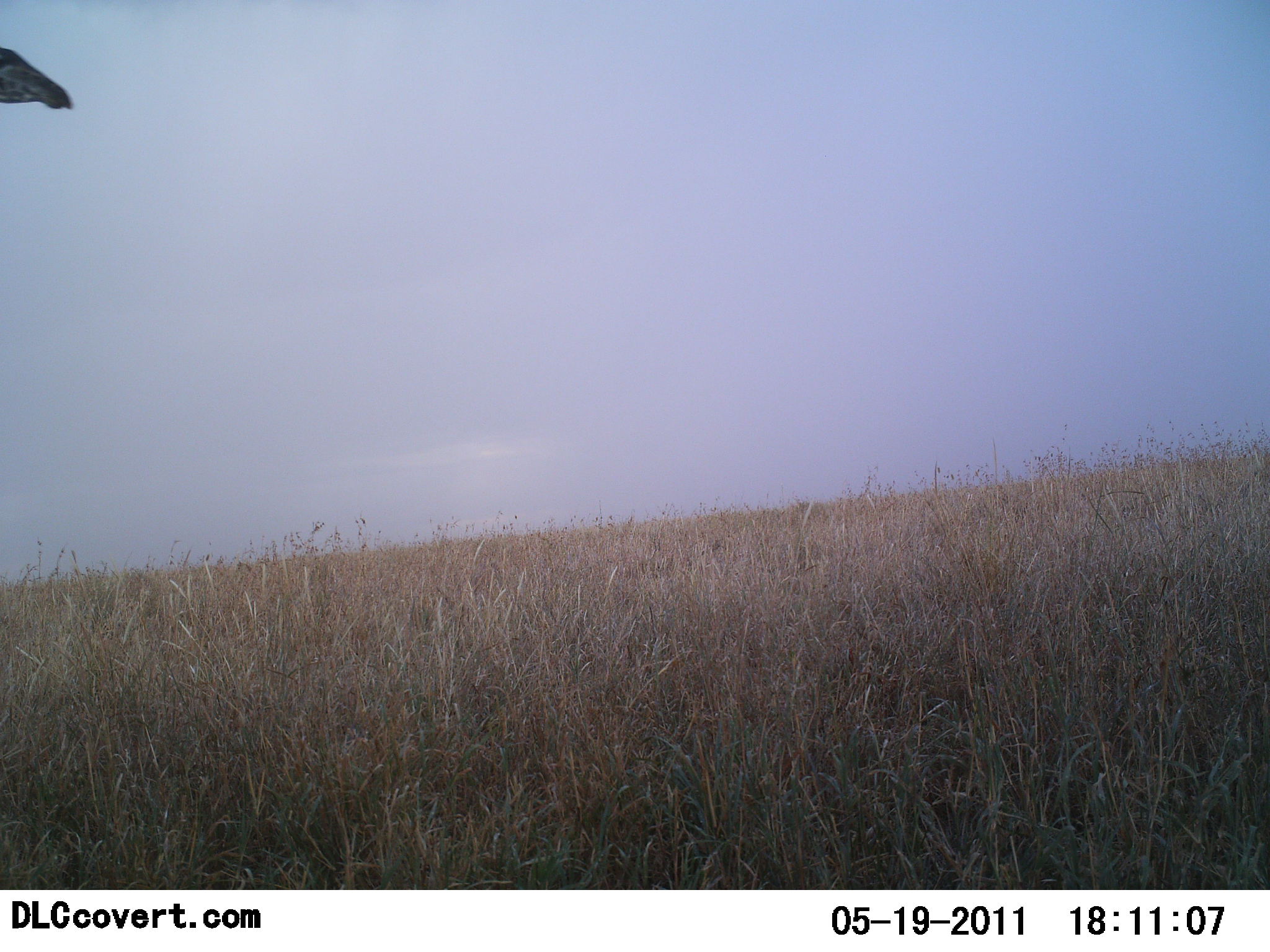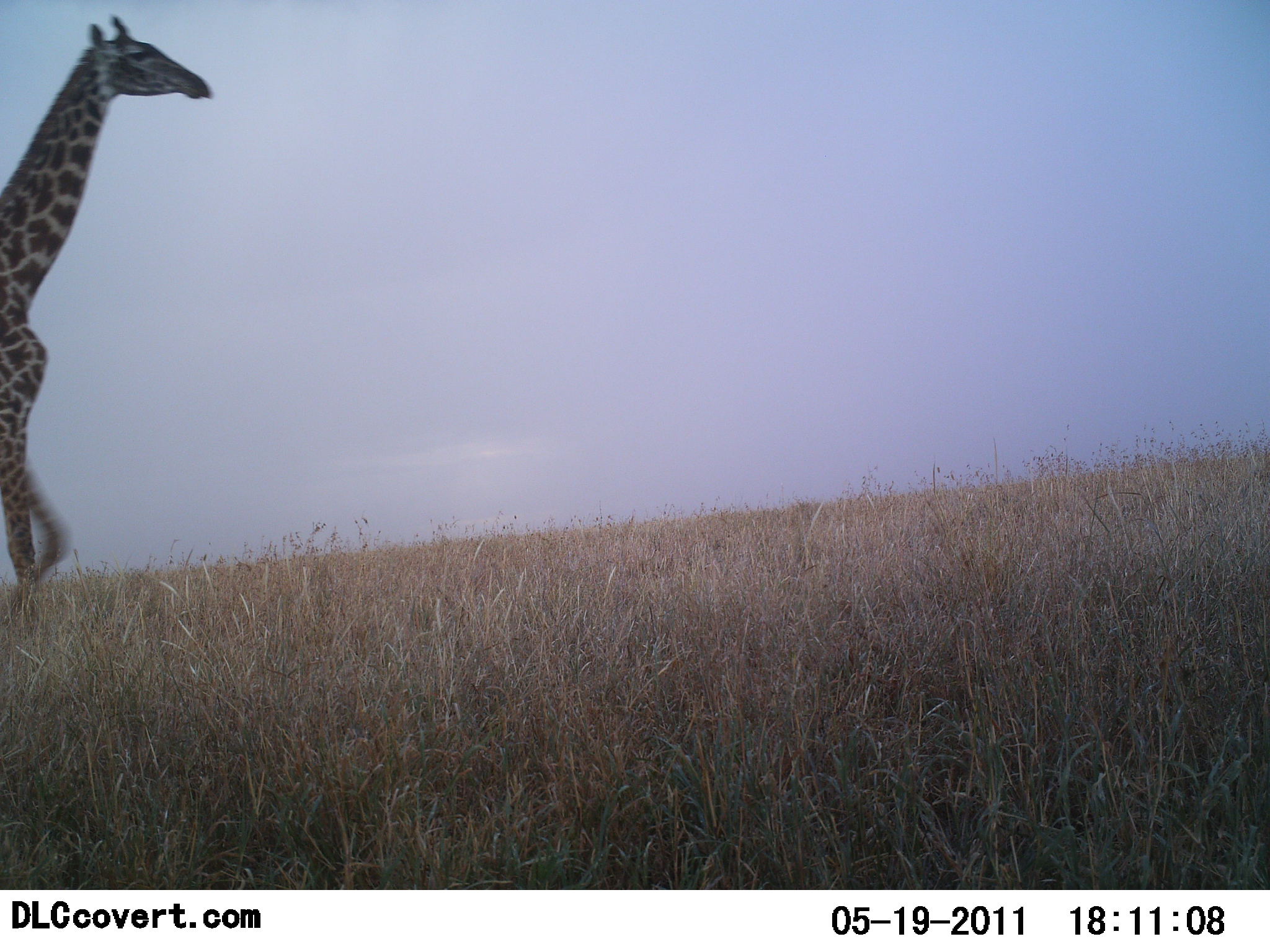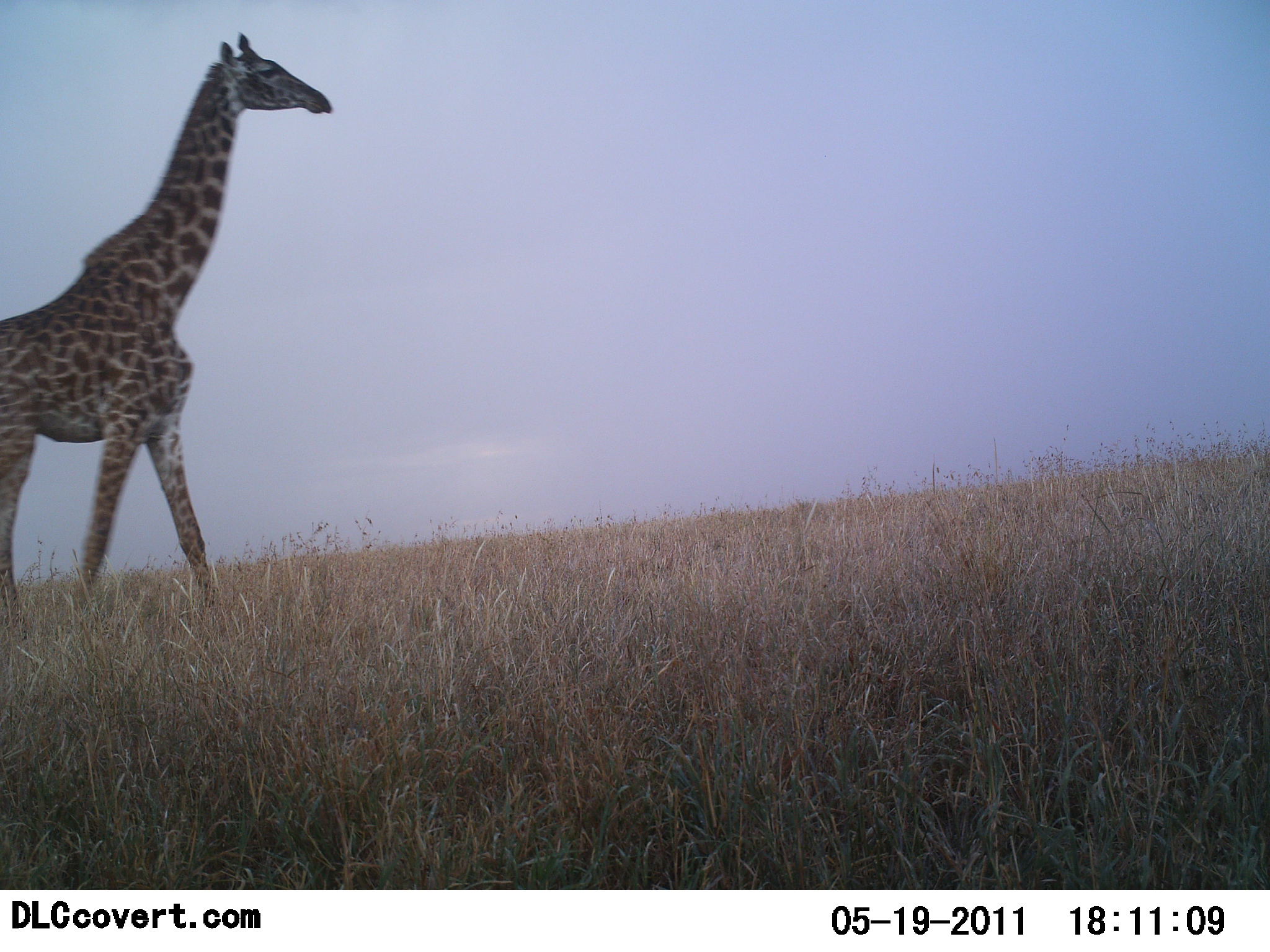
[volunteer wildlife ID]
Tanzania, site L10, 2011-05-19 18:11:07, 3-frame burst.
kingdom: Animalia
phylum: Chordata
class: Mammalia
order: Artiodactyla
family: Giraffidae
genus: Giraffa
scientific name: Giraffa camelopardalis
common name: giraffe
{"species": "giraffe (Giraffa camelopardalis)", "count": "1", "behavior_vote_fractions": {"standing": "0%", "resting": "0%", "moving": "100%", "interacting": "0%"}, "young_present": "0%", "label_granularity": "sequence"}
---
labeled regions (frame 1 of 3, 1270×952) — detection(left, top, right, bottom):
animal: detection(0, 47, 74, 110)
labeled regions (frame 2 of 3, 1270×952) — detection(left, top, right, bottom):
animal: detection(0, 15, 216, 633)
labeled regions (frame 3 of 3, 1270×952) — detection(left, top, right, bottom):
animal: detection(0, 33, 335, 670)